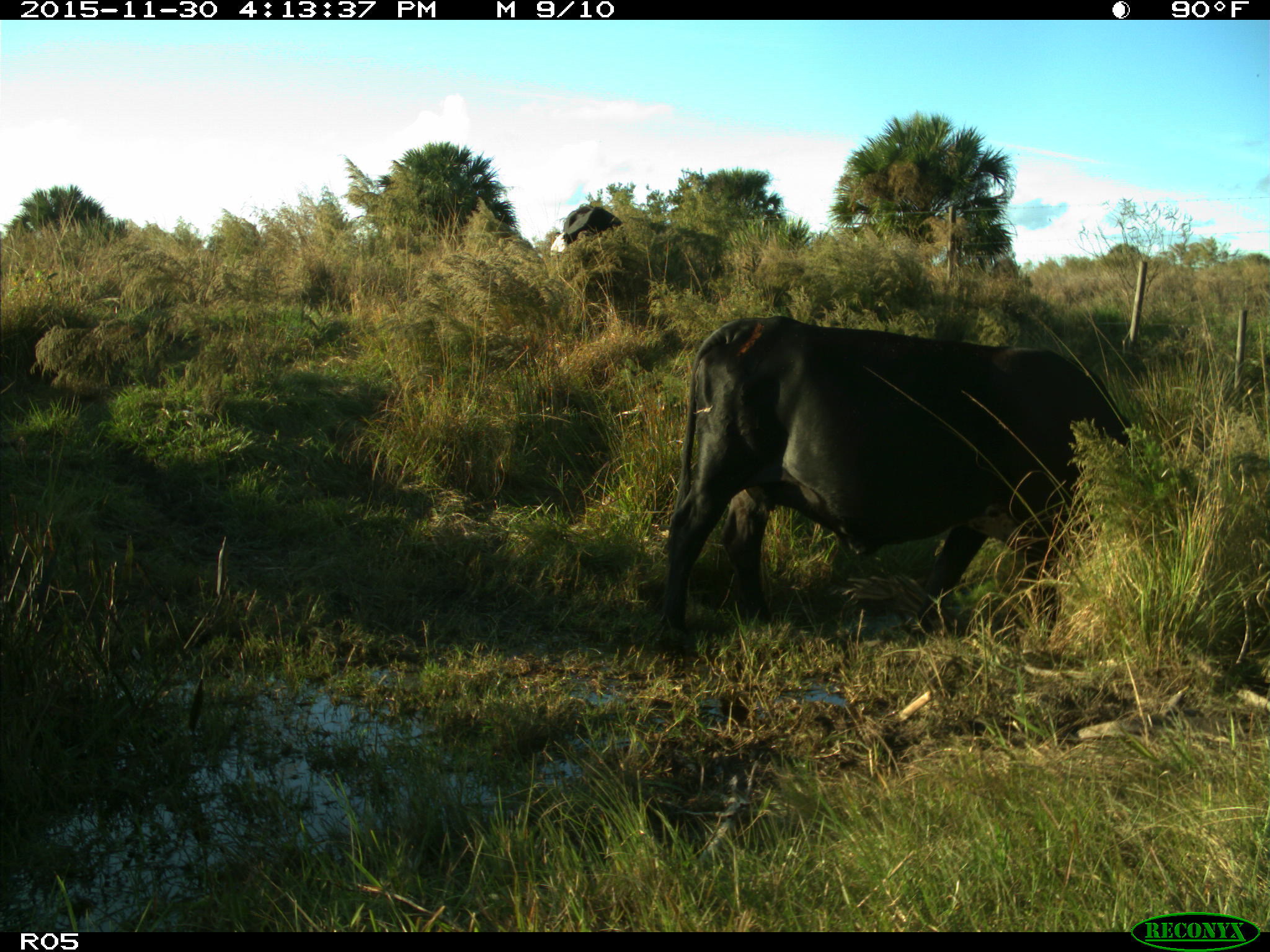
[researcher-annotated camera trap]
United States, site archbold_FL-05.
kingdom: Animalia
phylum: Chordata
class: Mammalia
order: Artiodactyla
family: Bovidae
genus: Bos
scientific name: Bos taurus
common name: domestic cow